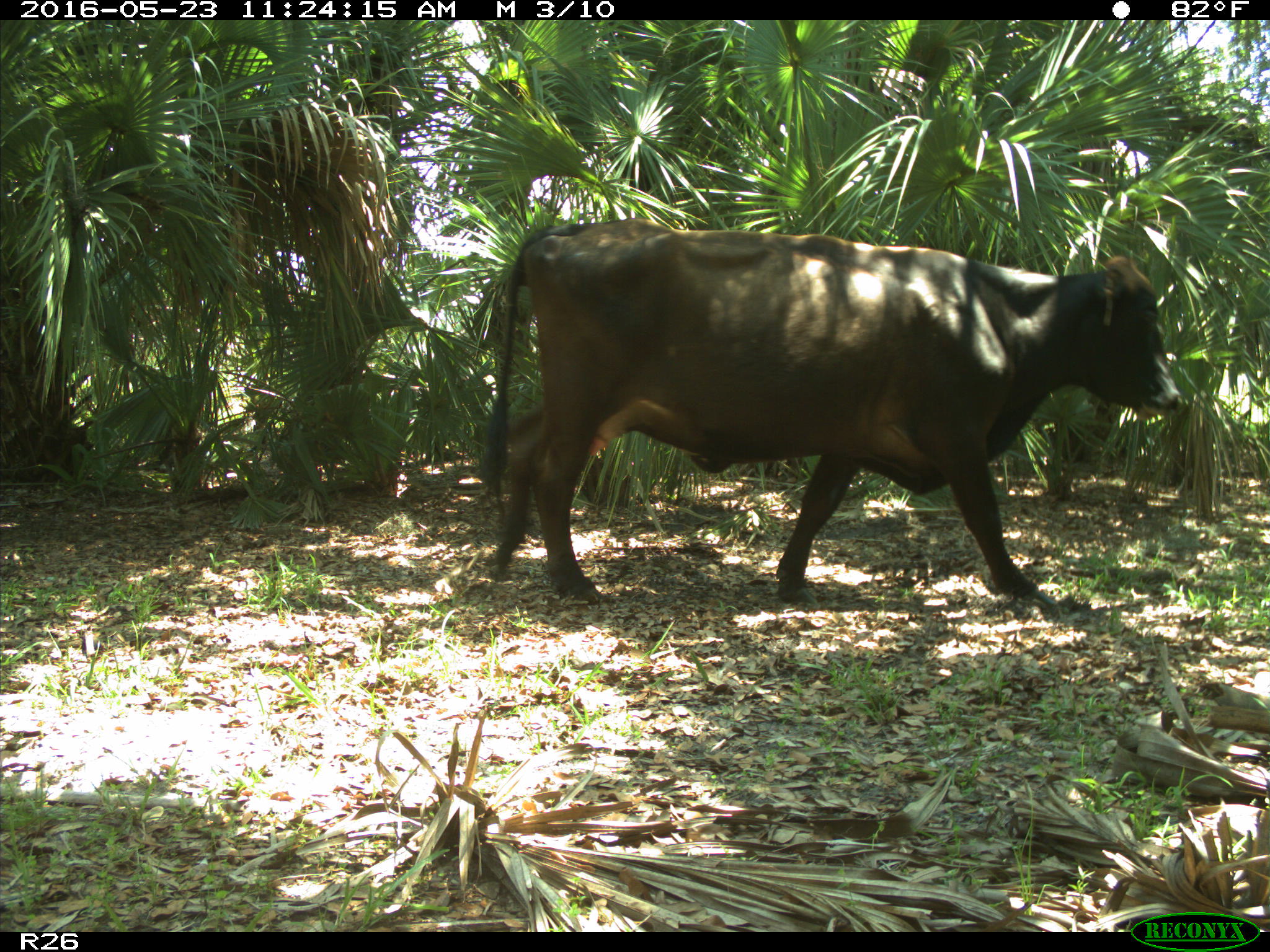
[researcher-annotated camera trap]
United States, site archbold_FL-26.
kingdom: Animalia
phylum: Chordata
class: Mammalia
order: Artiodactyla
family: Bovidae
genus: Bos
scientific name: Bos taurus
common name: domestic cow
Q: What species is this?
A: Bos taurus (domestic cow).